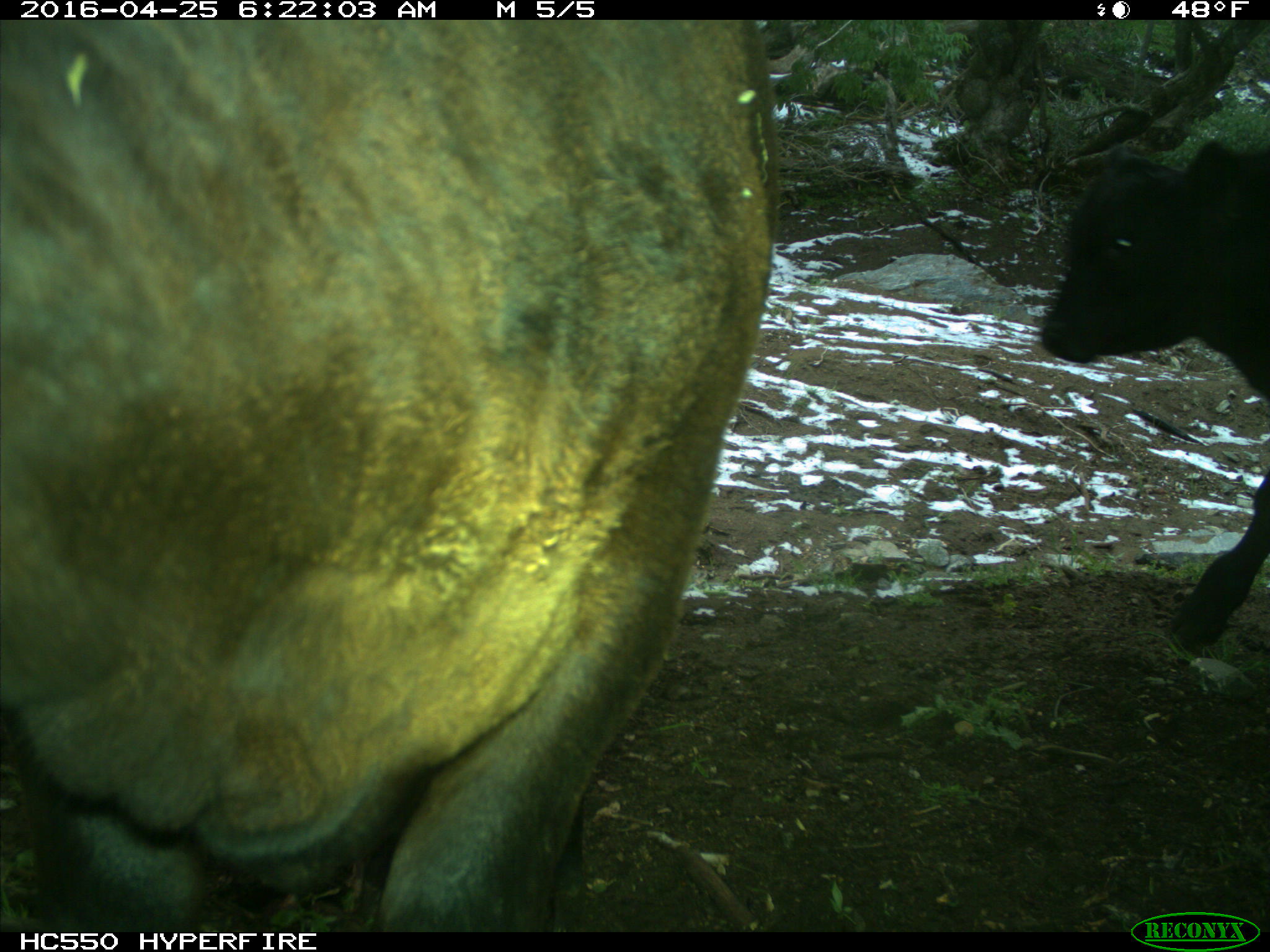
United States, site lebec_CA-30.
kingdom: Animalia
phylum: Chordata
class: Mammalia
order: Artiodactyla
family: Bovidae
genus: Bos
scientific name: Bos taurus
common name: domestic cow